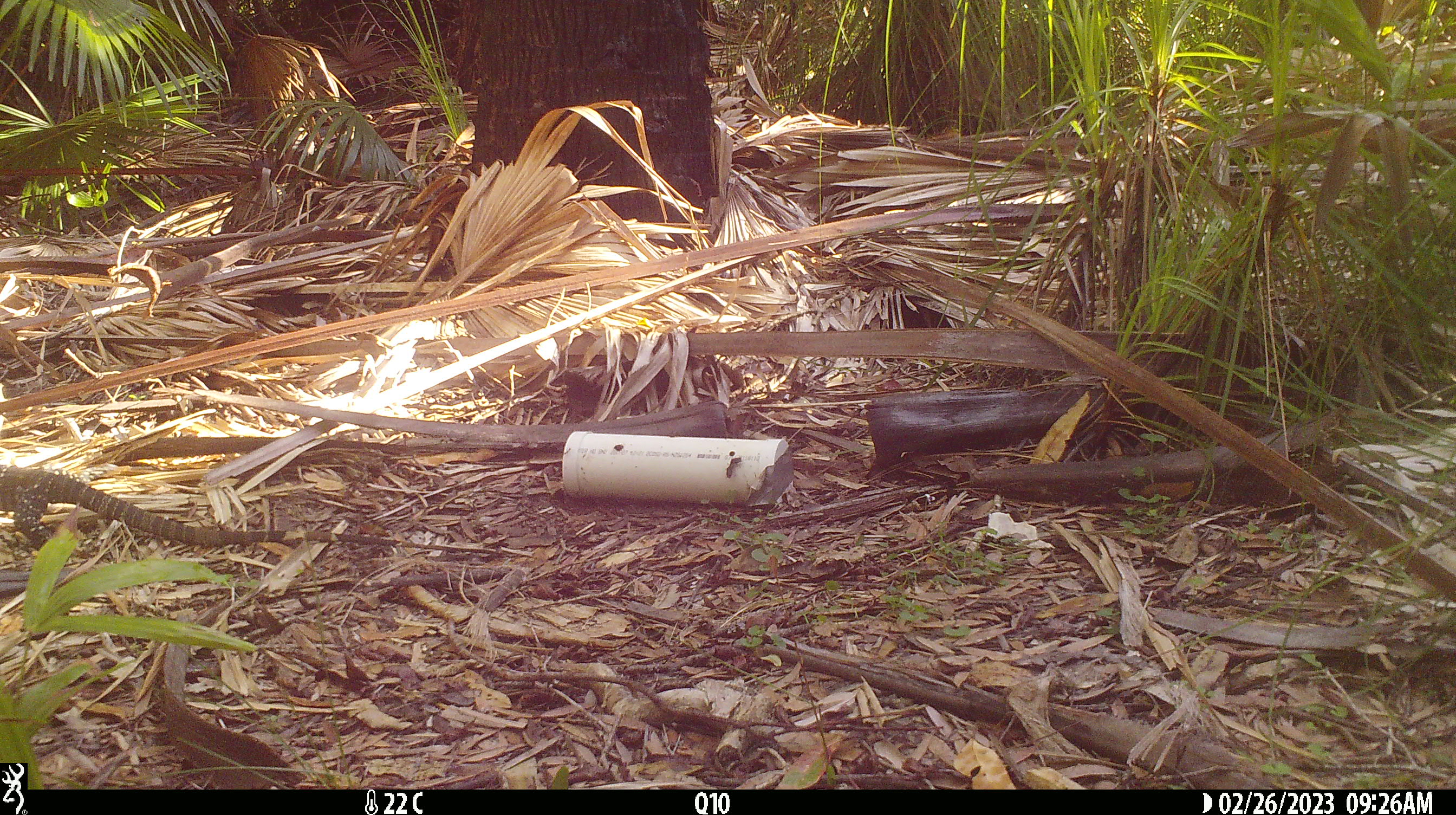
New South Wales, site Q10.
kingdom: Animalia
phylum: Chordata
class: Reptilia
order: Squamata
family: Varanidae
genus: Varanus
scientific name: Varanus varius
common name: lace monitor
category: goanna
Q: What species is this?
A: Goanna (lace monitor) (Varanus varius).